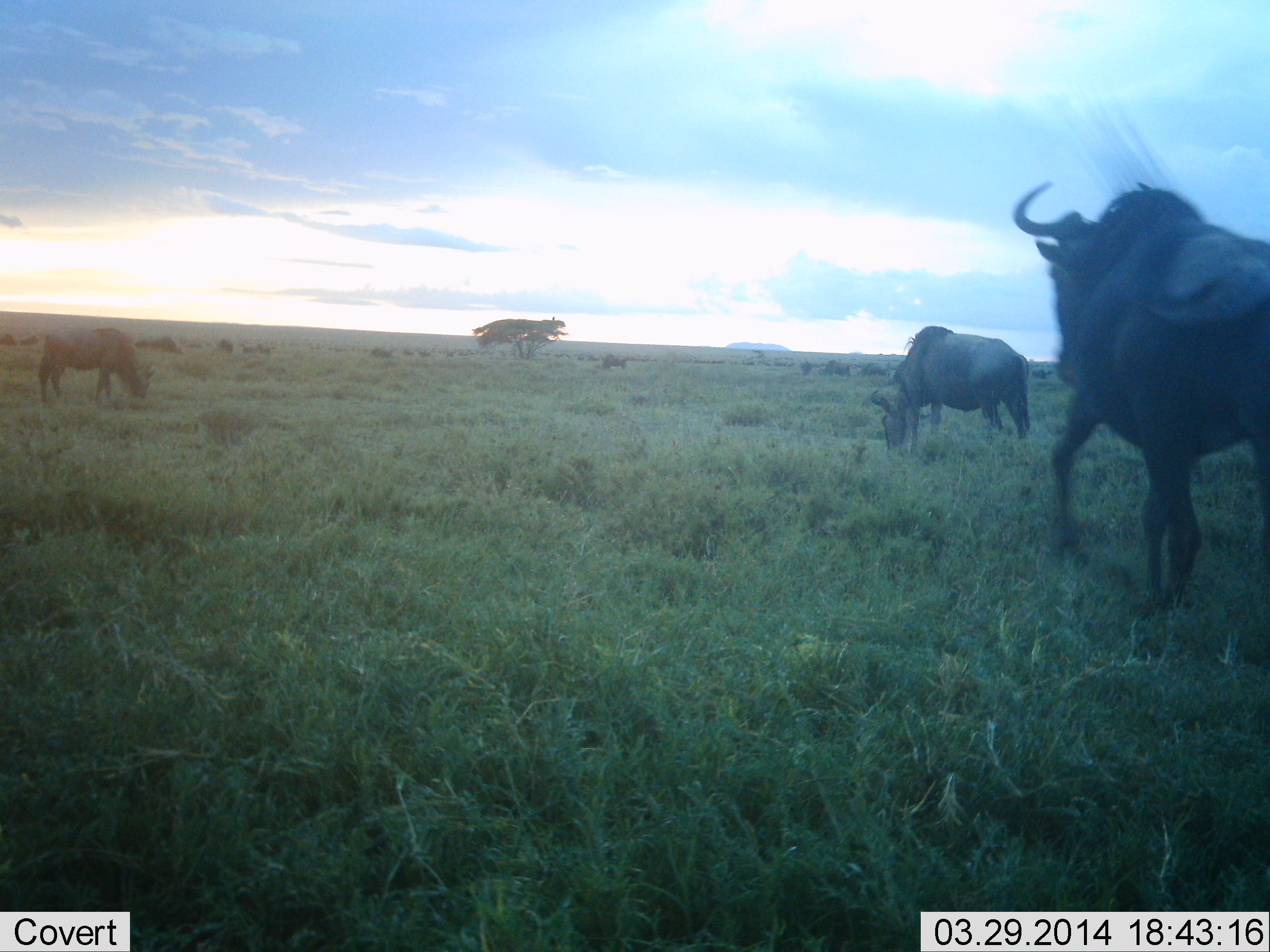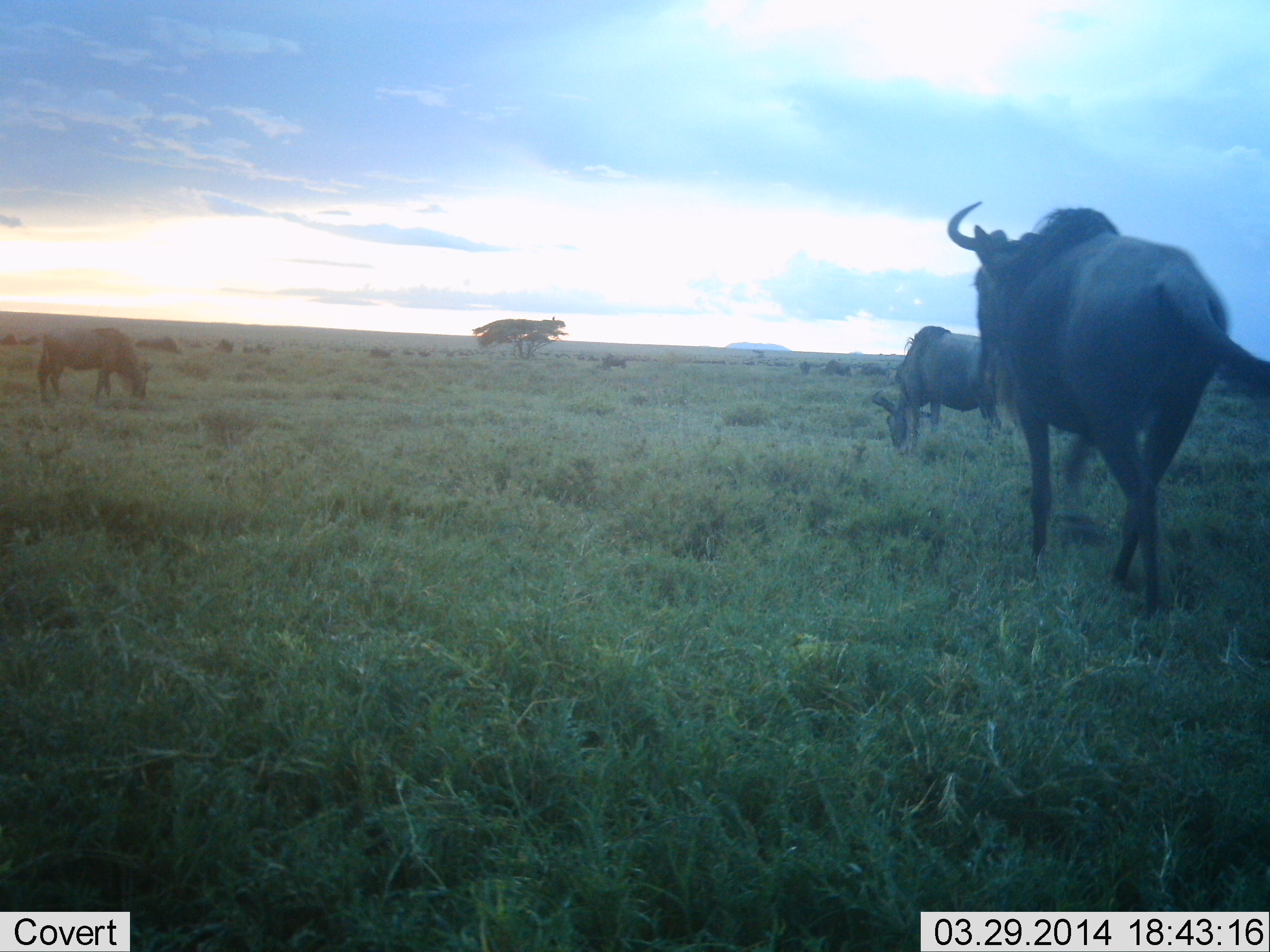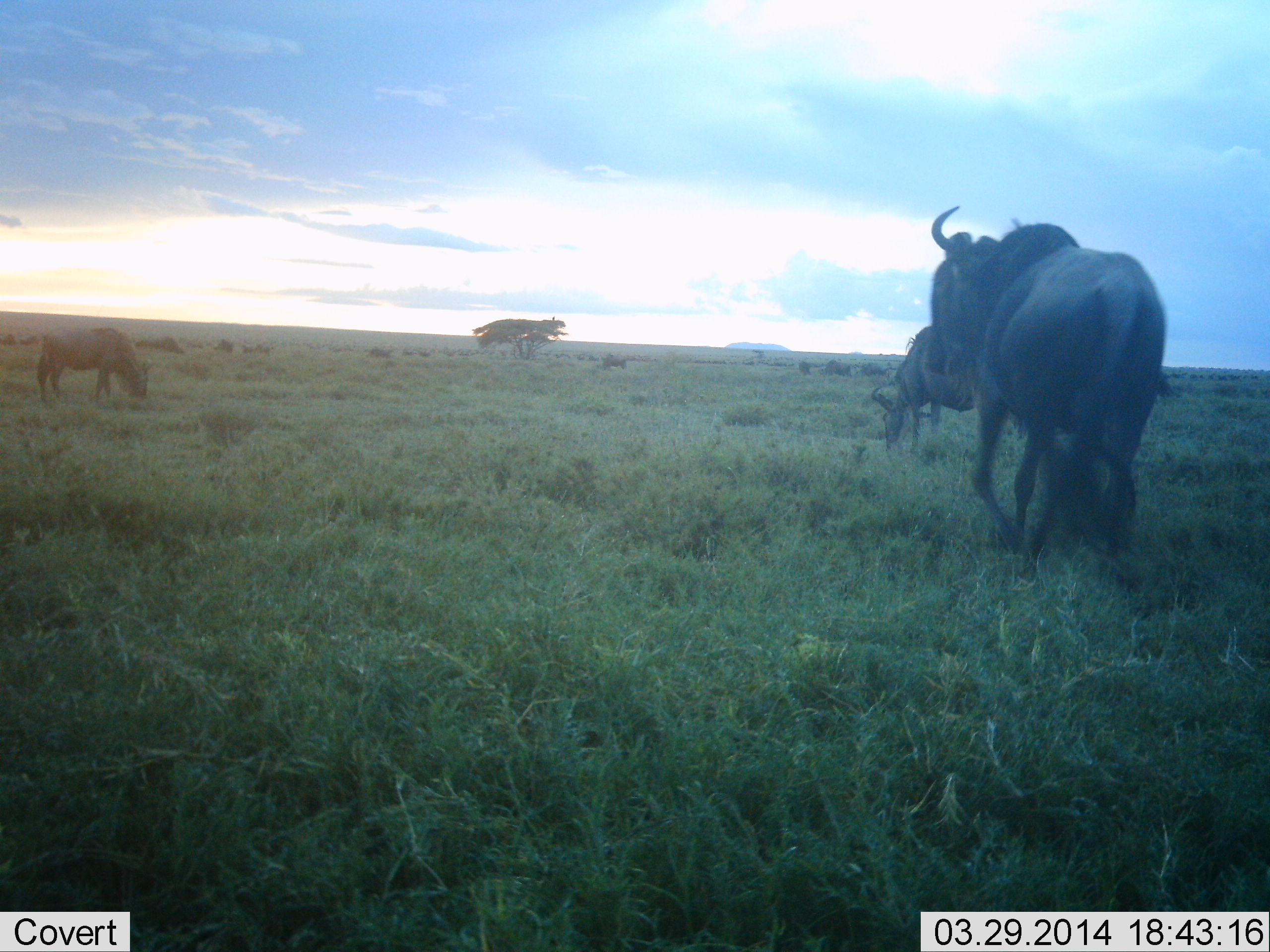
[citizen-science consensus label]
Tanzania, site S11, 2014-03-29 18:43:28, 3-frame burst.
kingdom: Animalia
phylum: Chordata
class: Mammalia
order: Artiodactyla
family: Bovidae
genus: Connochaetes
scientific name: Connochaetes taurinus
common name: blue wildebeest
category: wildebeest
Wildebeest (blue wildebeest) (Connochaetes taurinus), count 3. Behavior (volunteer vote fractions): standing 41%, resting 5%, moving 78%, interacting 3%. Young present (vote fraction): 0%. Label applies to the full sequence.